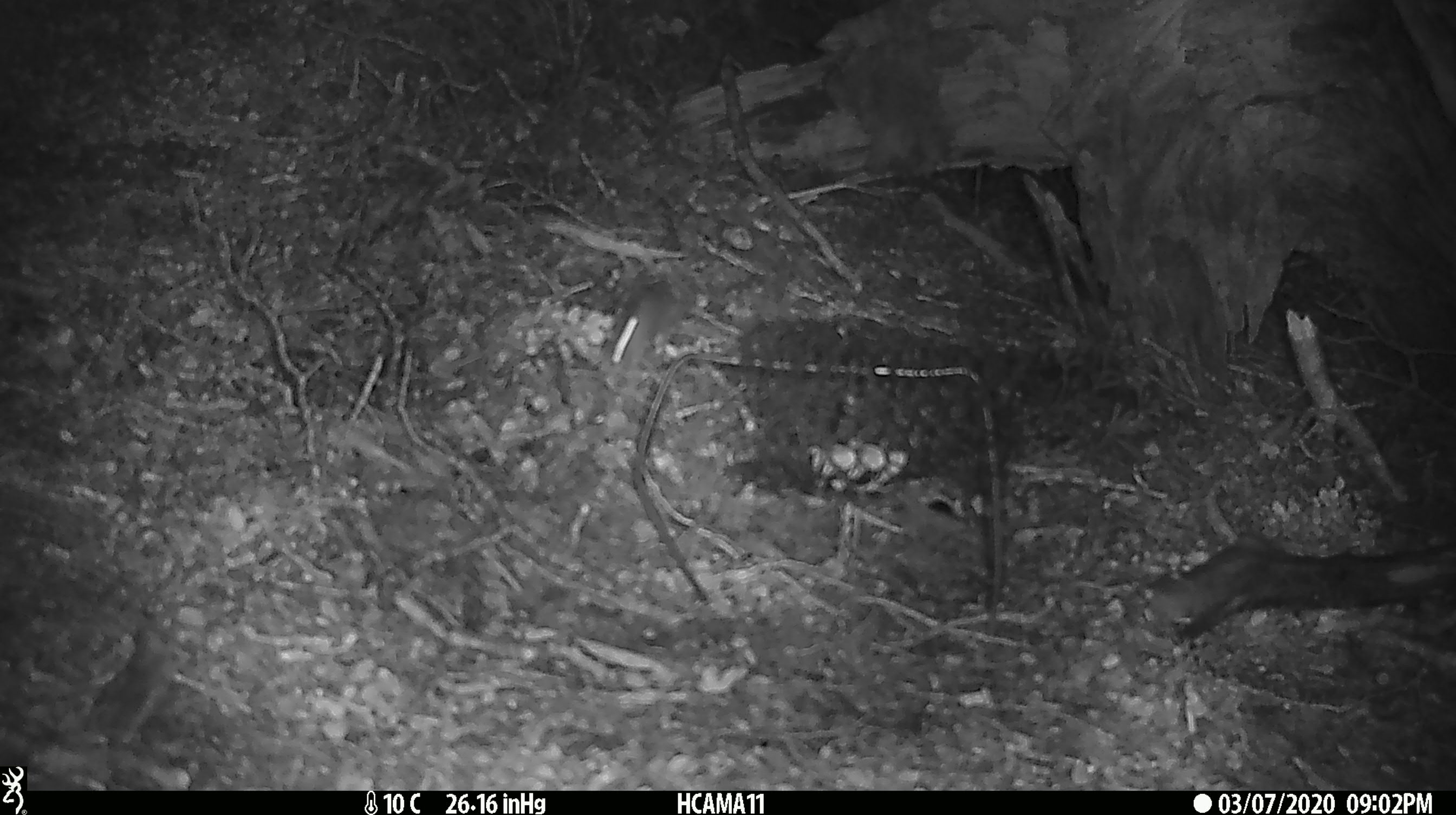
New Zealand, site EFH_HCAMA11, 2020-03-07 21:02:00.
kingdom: Animalia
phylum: Chordata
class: Mammalia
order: Rodentia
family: Muridae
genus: Mus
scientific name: Mus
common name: mouse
Mouse (Mus).